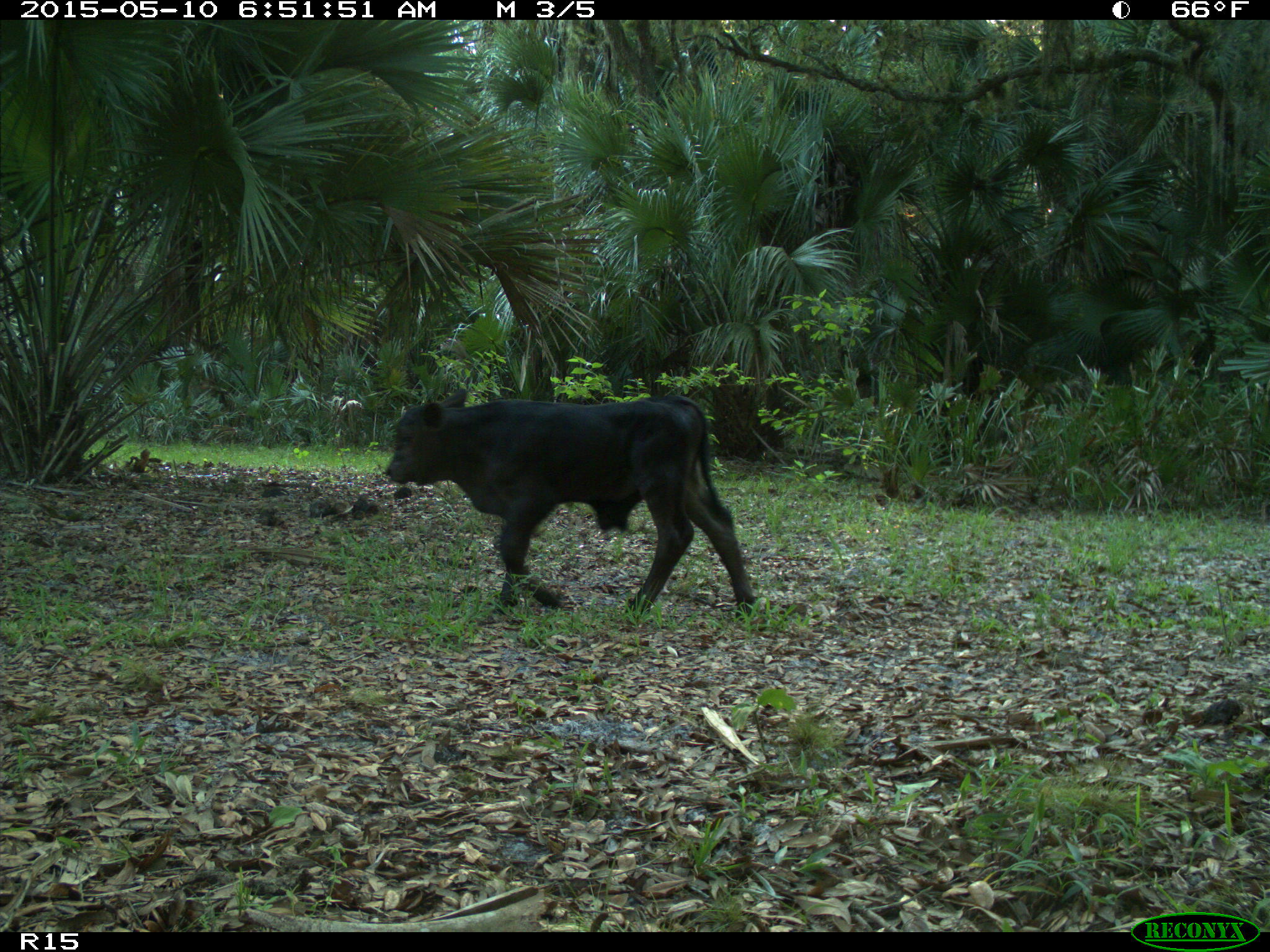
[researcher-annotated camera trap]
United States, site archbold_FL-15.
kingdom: Animalia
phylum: Chordata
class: Mammalia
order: Artiodactyla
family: Bovidae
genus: Bos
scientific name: Bos taurus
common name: domestic cow